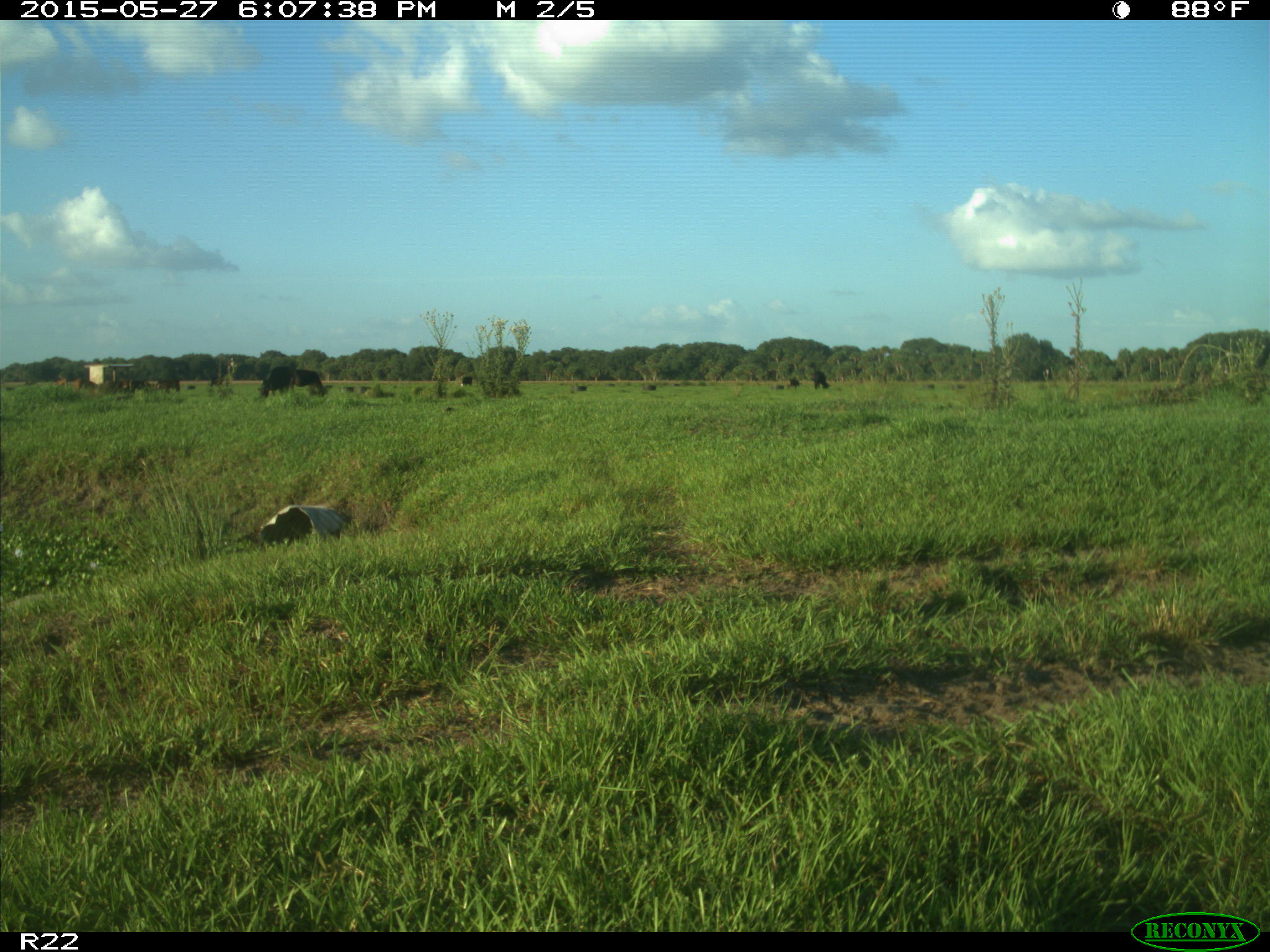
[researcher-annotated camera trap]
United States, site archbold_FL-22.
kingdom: Animalia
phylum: Chordata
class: Mammalia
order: Artiodactyla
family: Bovidae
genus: Bos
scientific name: Bos taurus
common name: domestic cow